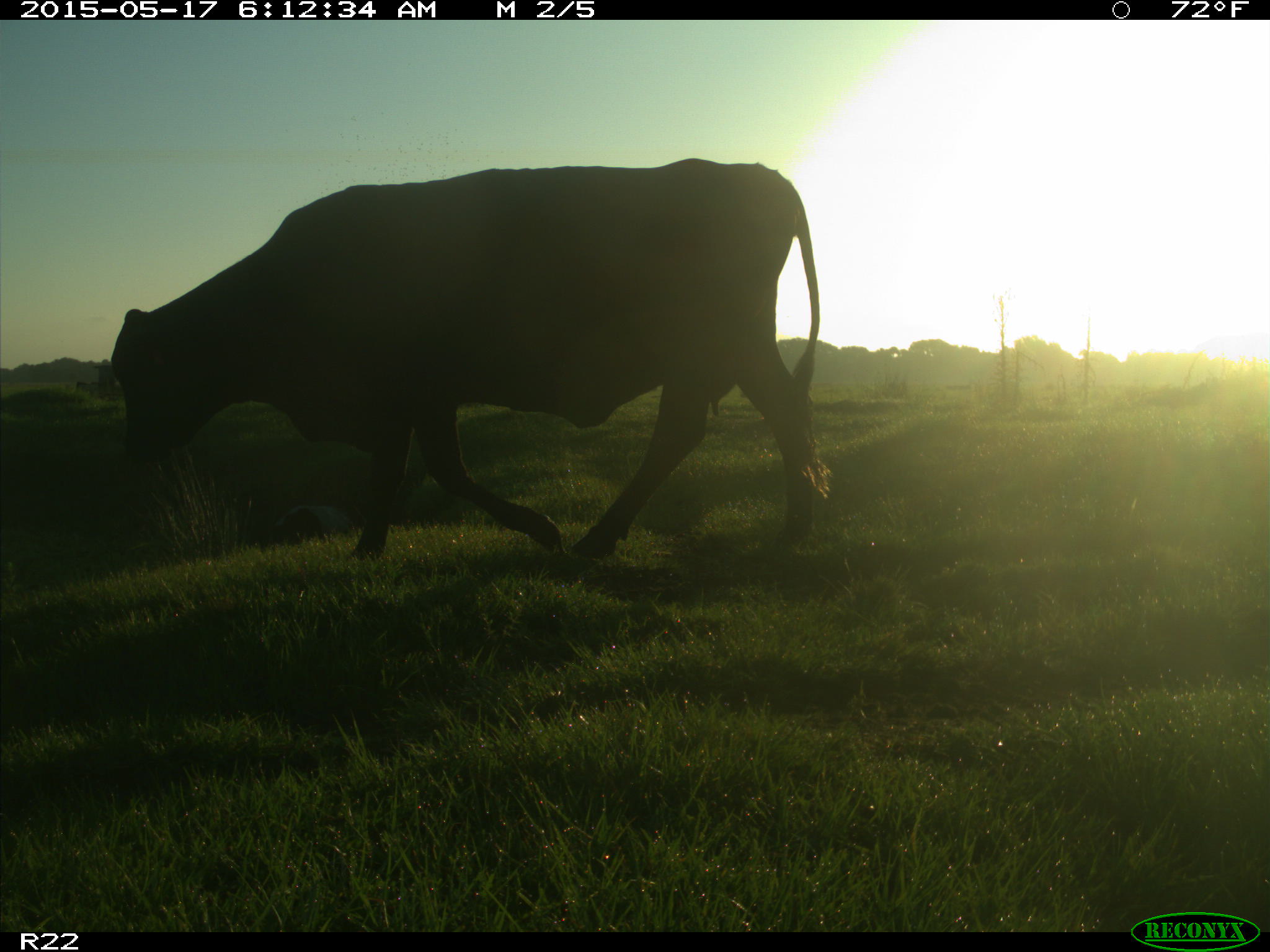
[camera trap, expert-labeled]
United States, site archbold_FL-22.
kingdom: Animalia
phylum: Chordata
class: Mammalia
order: Artiodactyla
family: Bovidae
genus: Bos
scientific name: Bos taurus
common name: domestic cow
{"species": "Bos taurus (domestic cow)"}